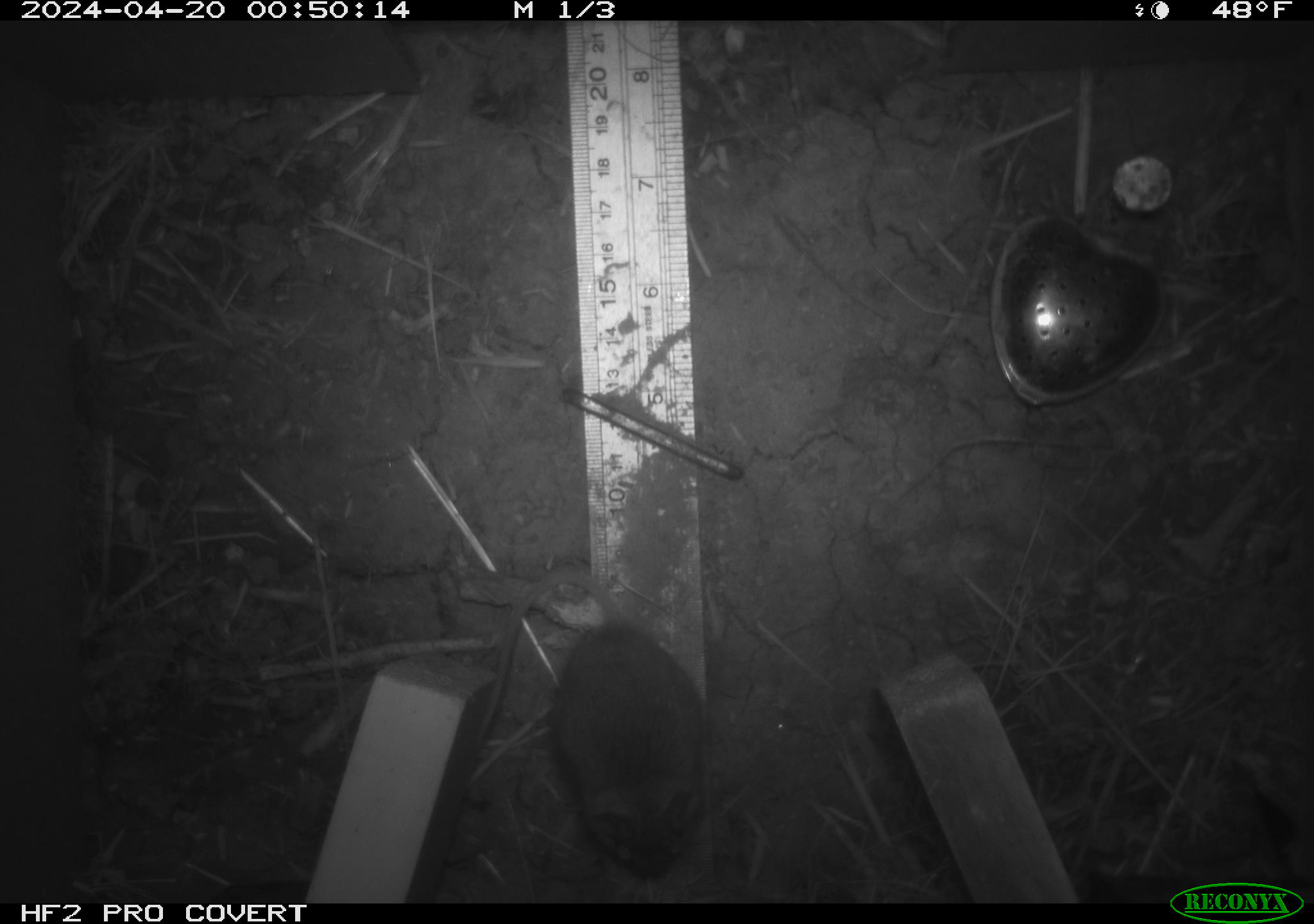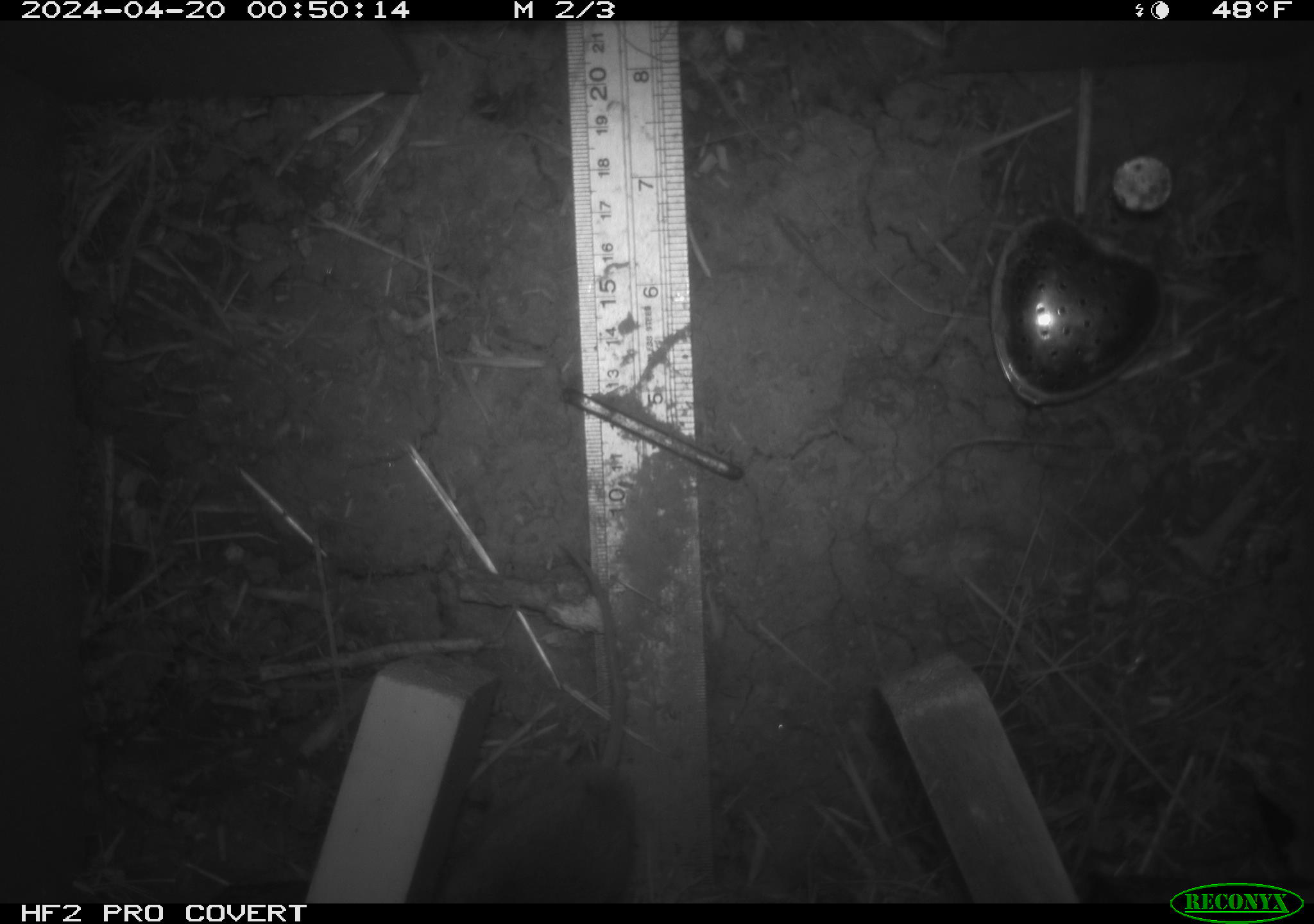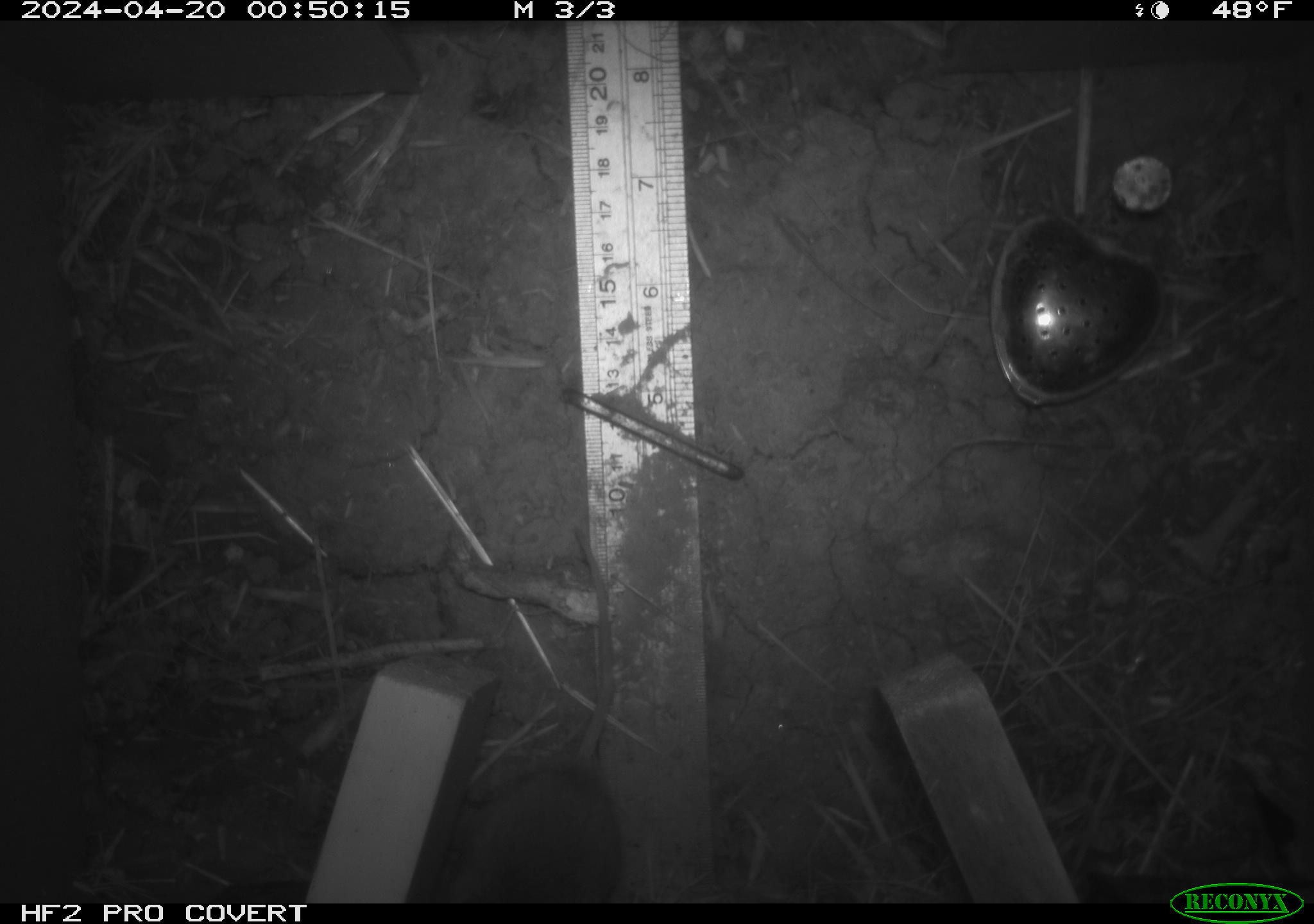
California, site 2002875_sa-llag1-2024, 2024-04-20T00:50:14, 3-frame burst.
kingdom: Animalia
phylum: Chordata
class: Mammalia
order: Rodentia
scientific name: Rodentia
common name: mouse species